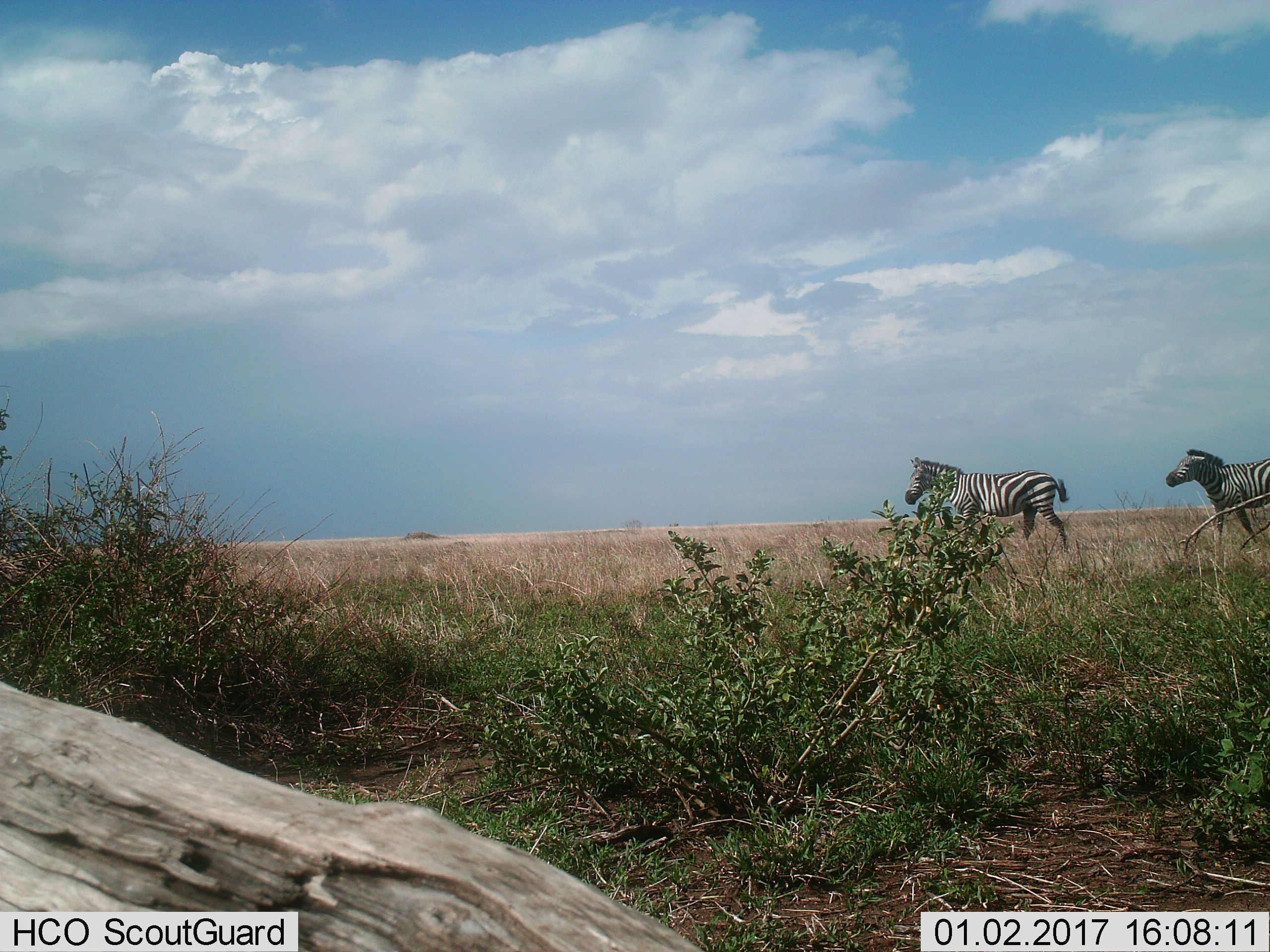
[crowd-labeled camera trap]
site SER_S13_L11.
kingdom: Animalia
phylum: Chordata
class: Mammalia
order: Perissodactyla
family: Equidae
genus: Equus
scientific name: Equus quagga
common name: plains zebra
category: zebraplains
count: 2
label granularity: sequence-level